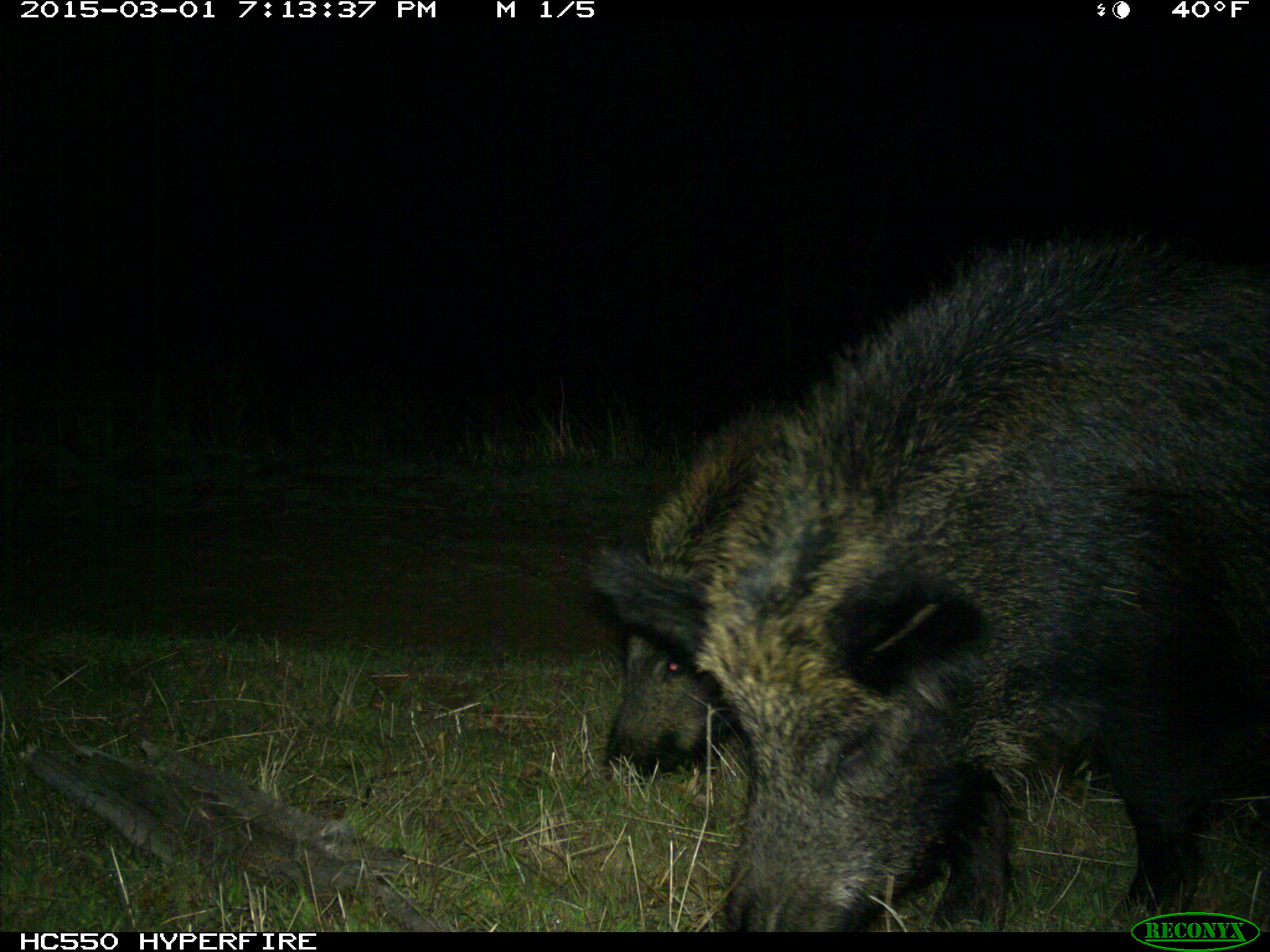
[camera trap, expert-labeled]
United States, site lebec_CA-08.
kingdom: Animalia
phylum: Chordata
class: Mammalia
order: Artiodactyla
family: Suidae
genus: Sus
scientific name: Sus scrofa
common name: wild boar